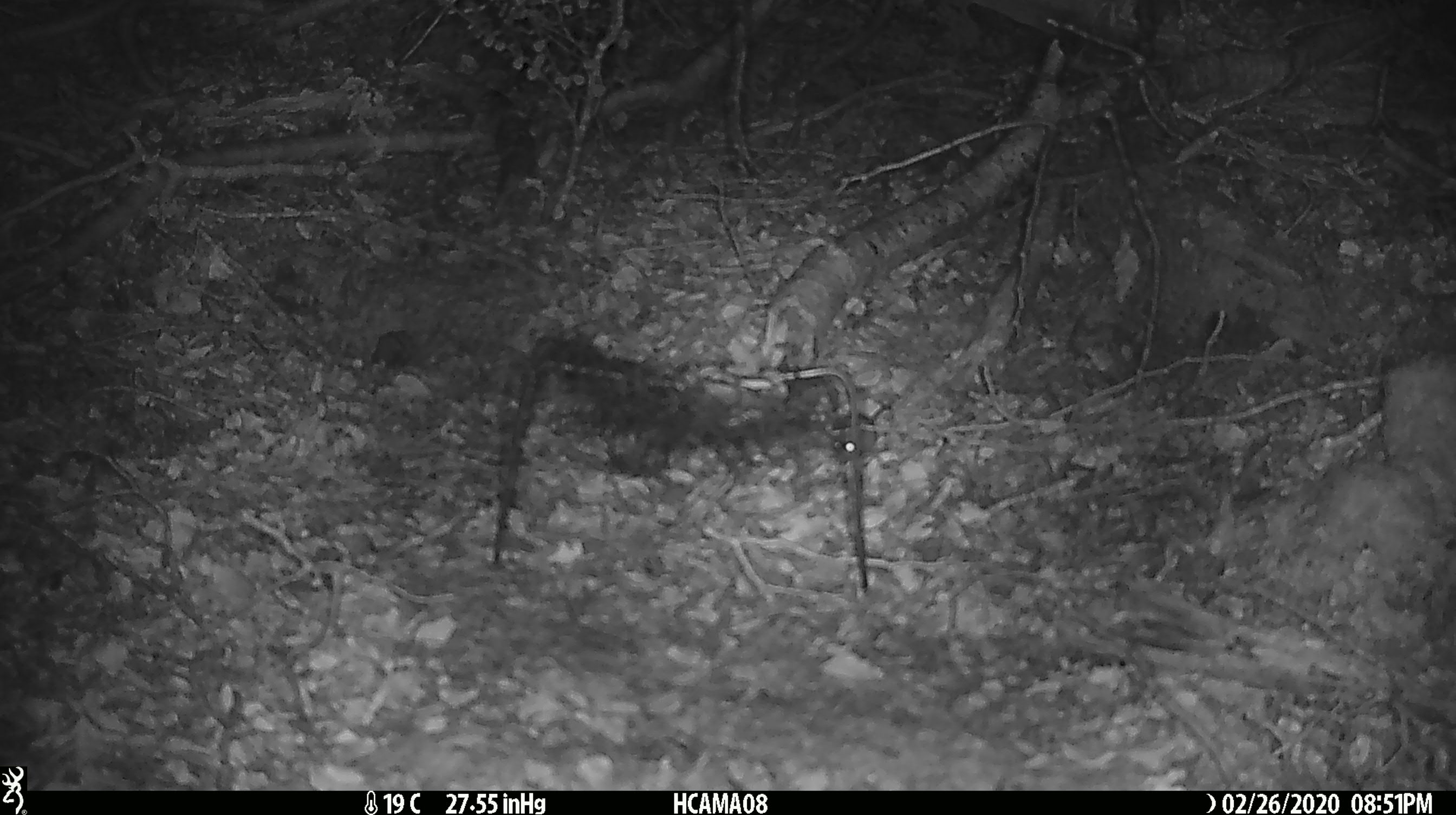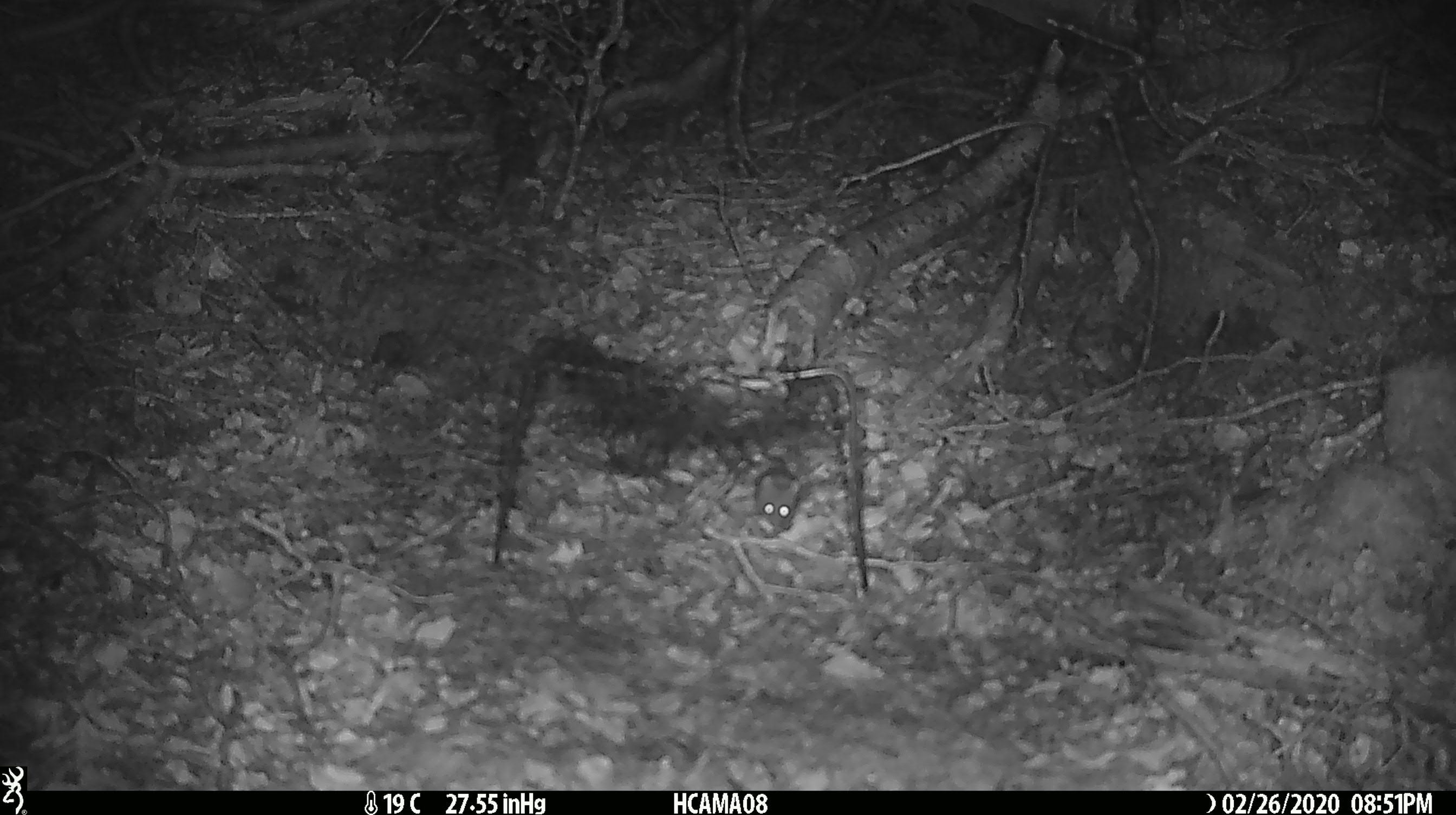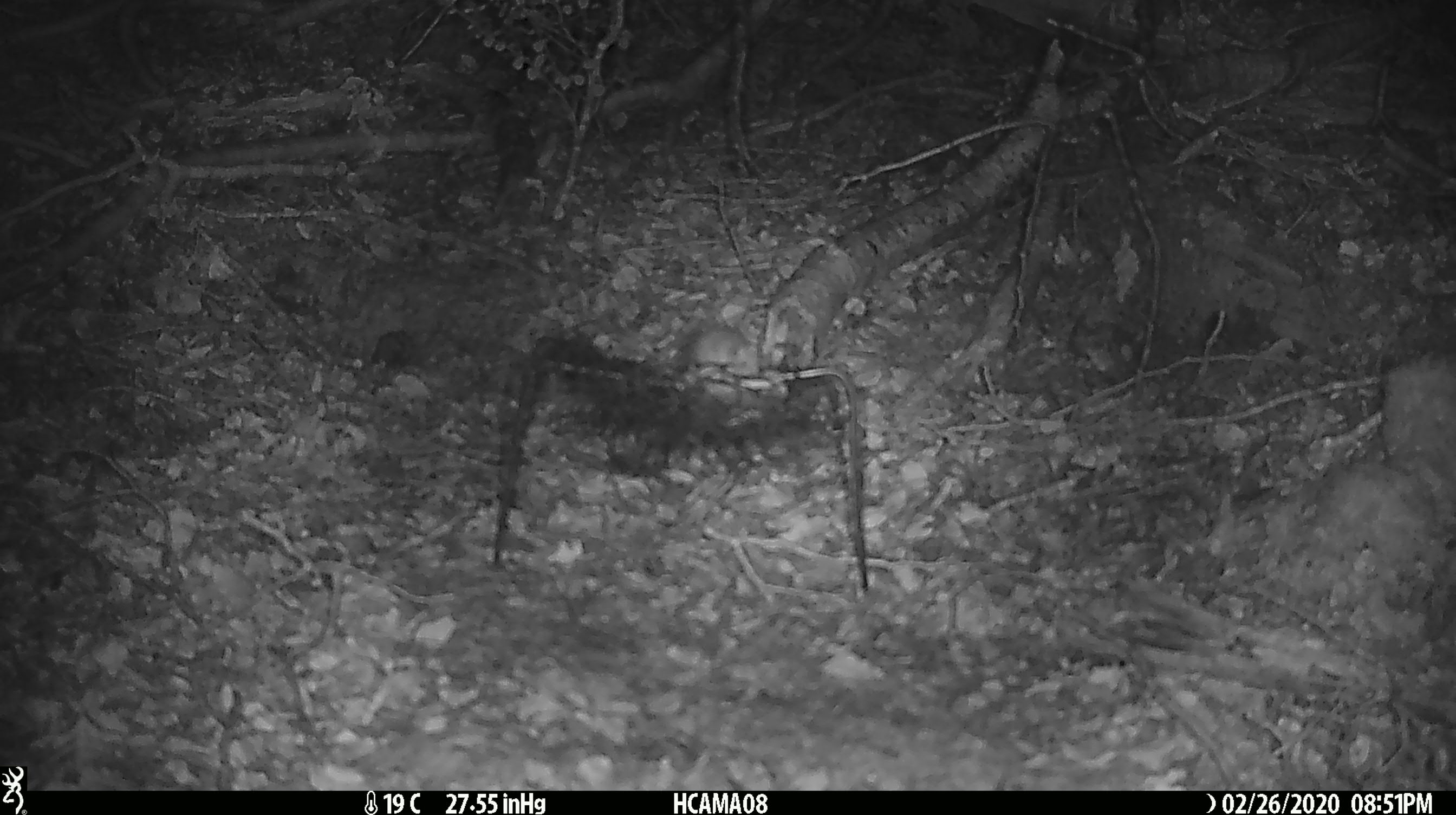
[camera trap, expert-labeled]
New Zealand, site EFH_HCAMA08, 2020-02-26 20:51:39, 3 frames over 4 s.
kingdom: Animalia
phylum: Chordata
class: Mammalia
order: Rodentia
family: Muridae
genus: Mus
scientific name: Mus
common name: mouse